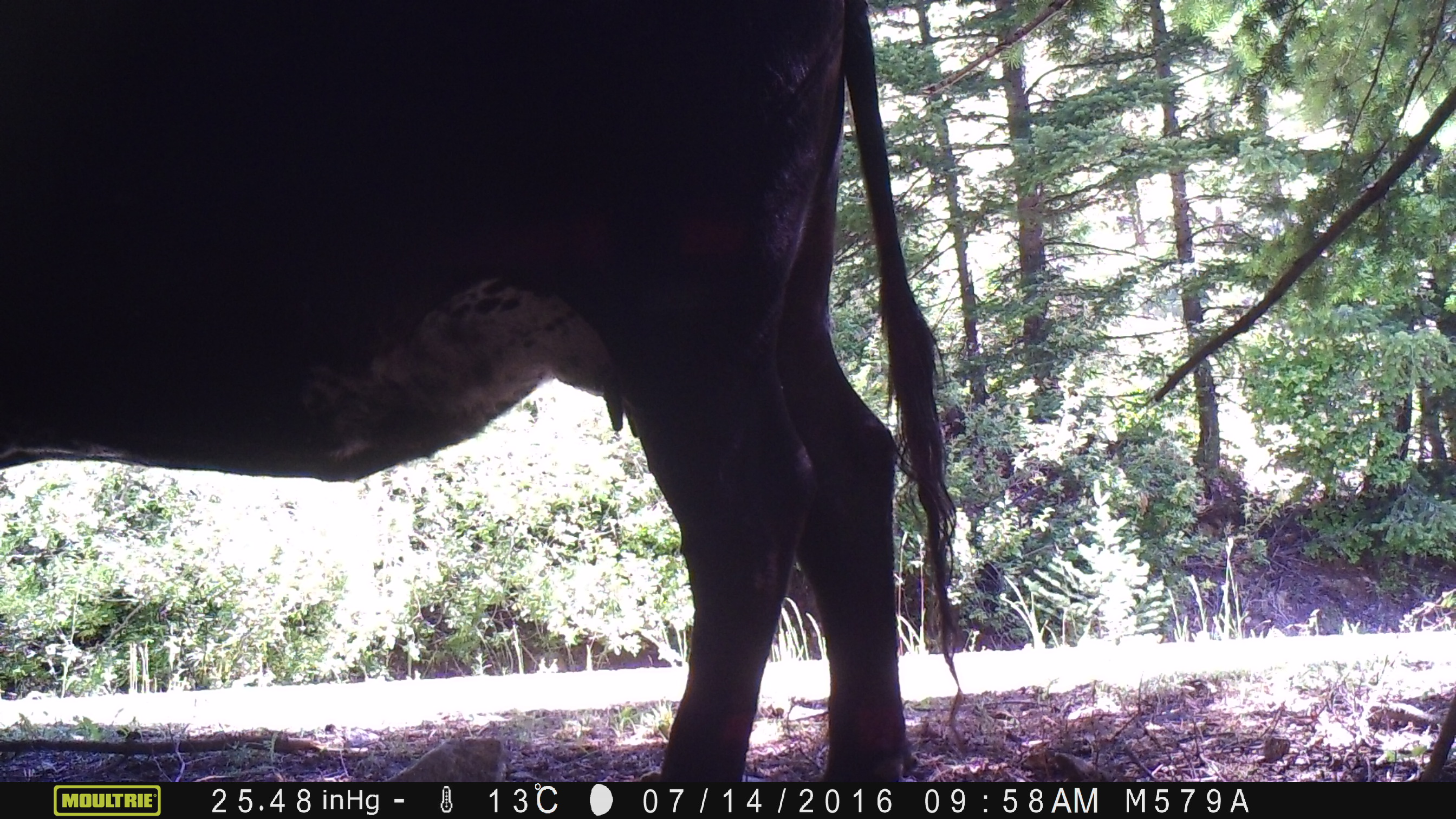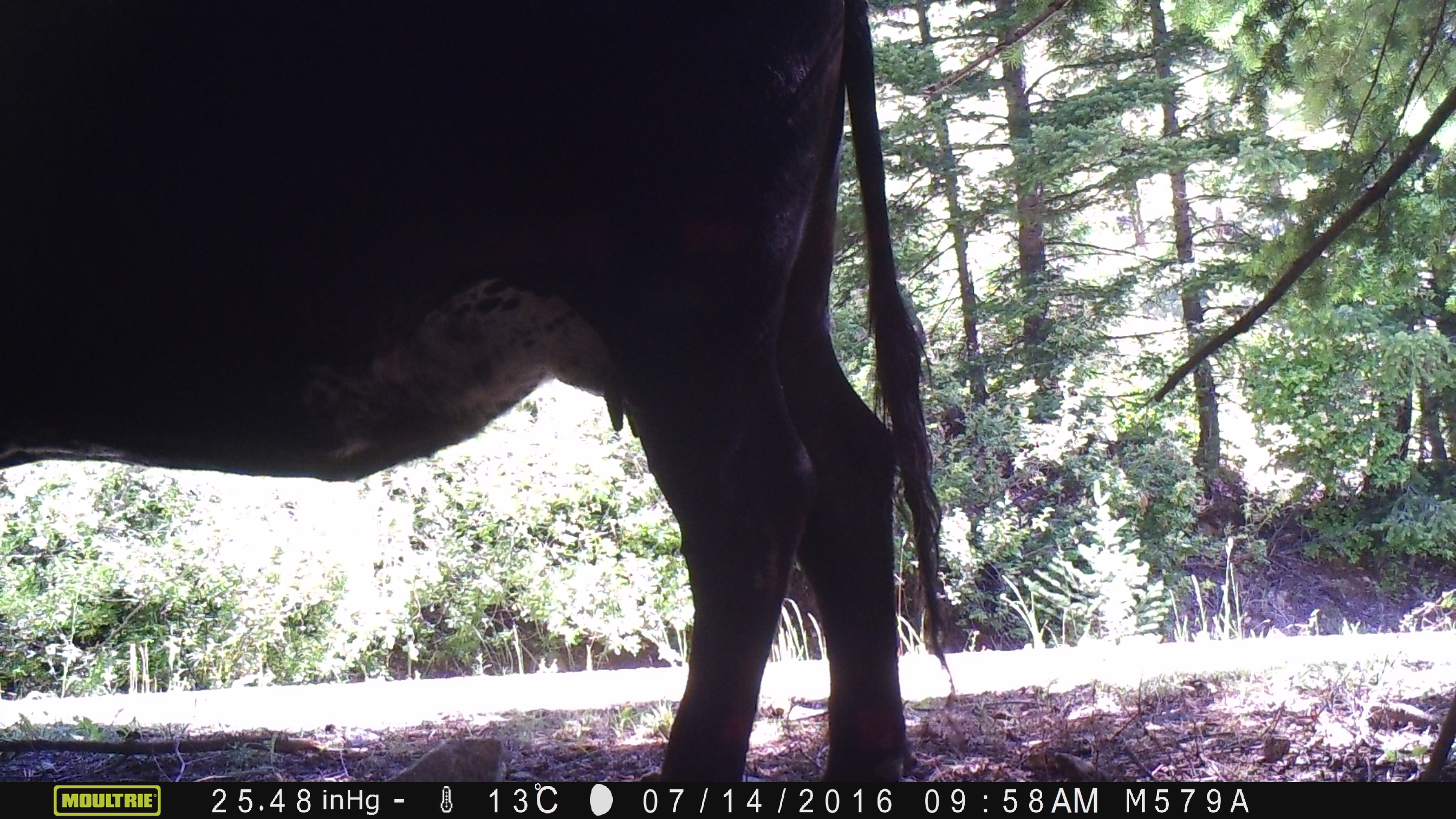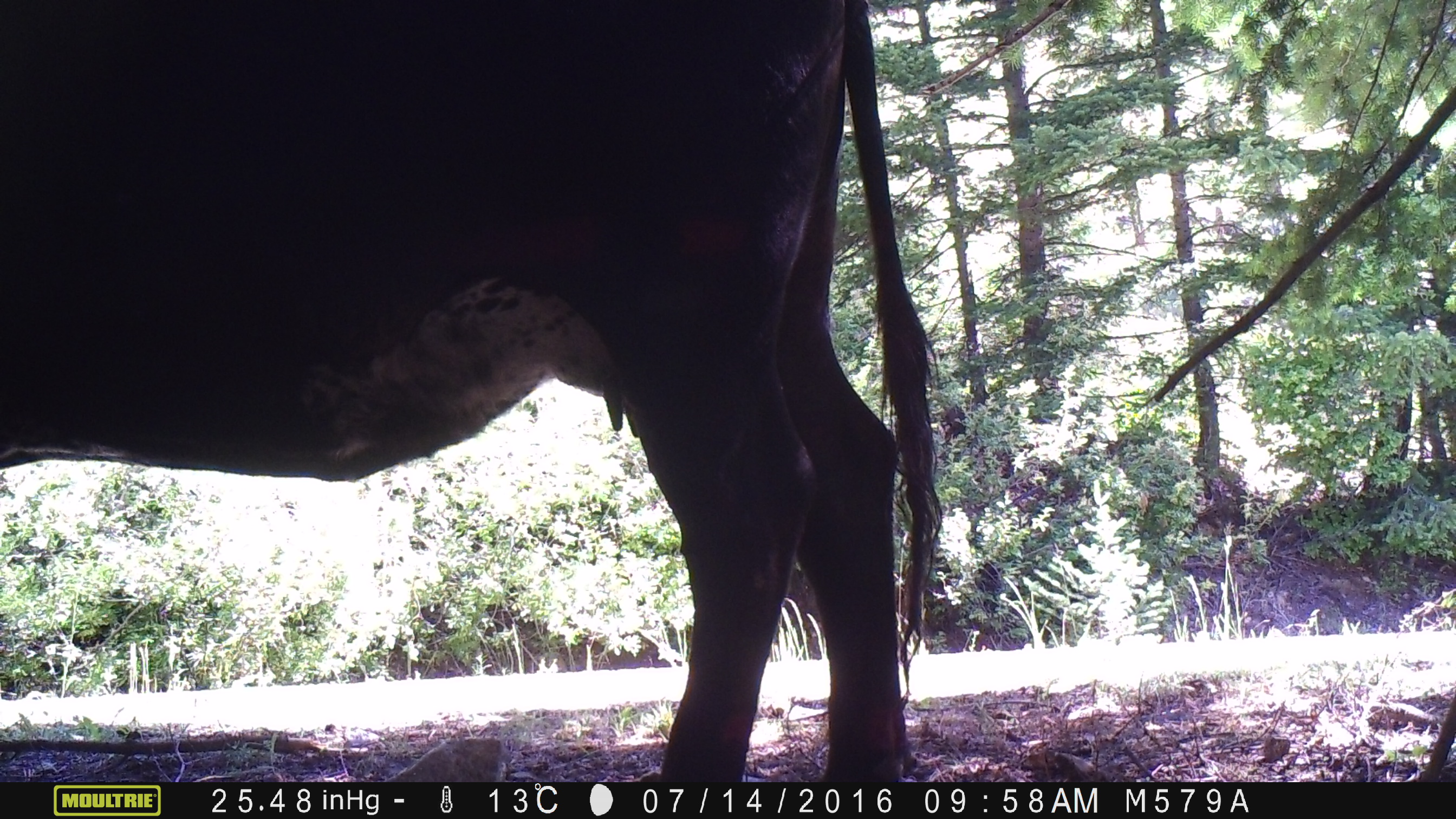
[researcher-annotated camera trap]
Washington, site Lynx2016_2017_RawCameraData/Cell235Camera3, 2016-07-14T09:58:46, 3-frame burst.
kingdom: Animalia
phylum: Chordata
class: Mammalia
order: Artiodactyla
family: Bovidae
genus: Bos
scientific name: Bos taurus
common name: domestic cattle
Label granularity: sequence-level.